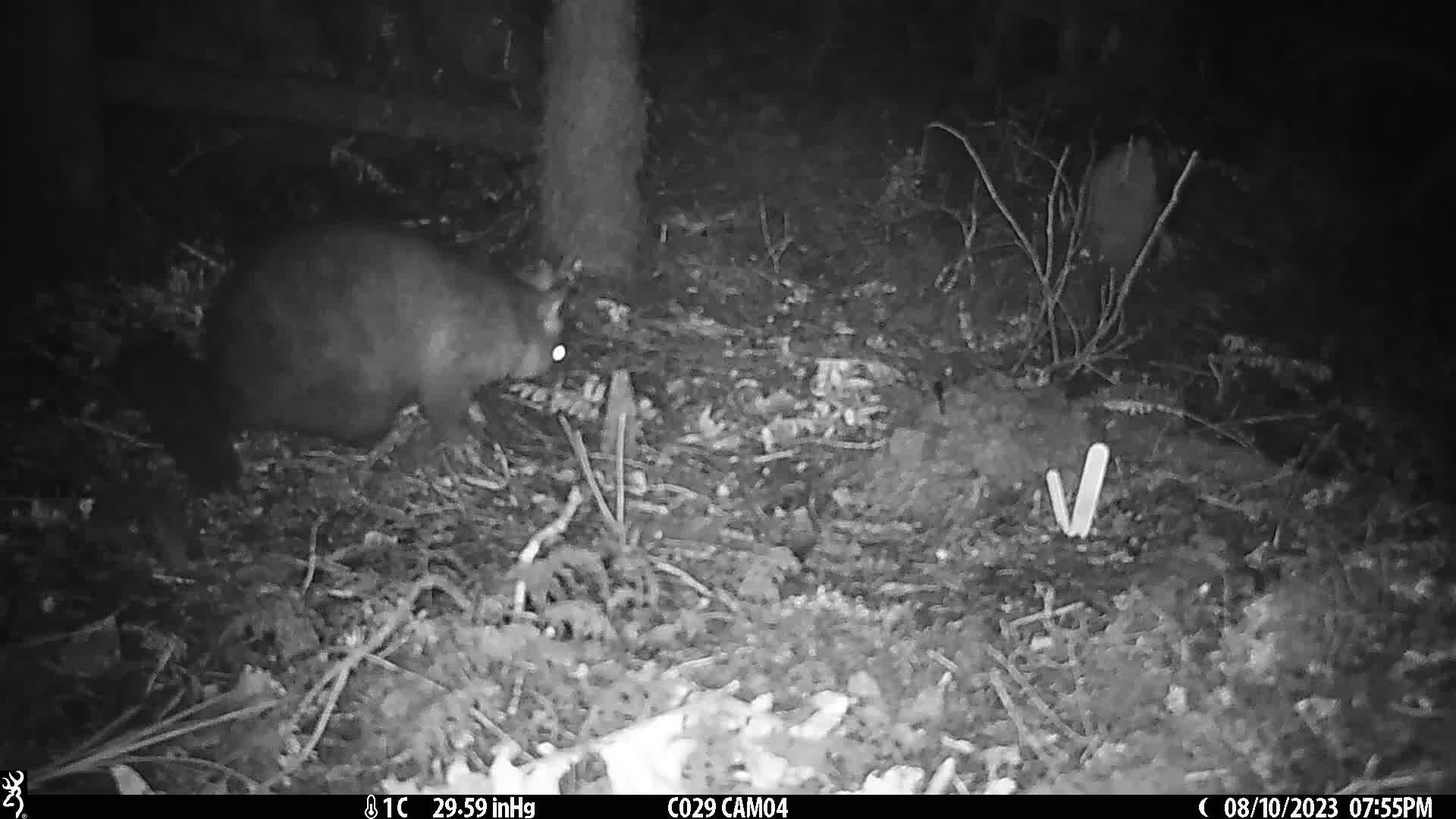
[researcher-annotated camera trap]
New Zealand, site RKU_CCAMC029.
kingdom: Animalia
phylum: Chordata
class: Mammalia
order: Diprotodontia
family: Phalangeridae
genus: Trichosurus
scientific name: Trichosurus vulpecula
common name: common brushtail possum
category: possum